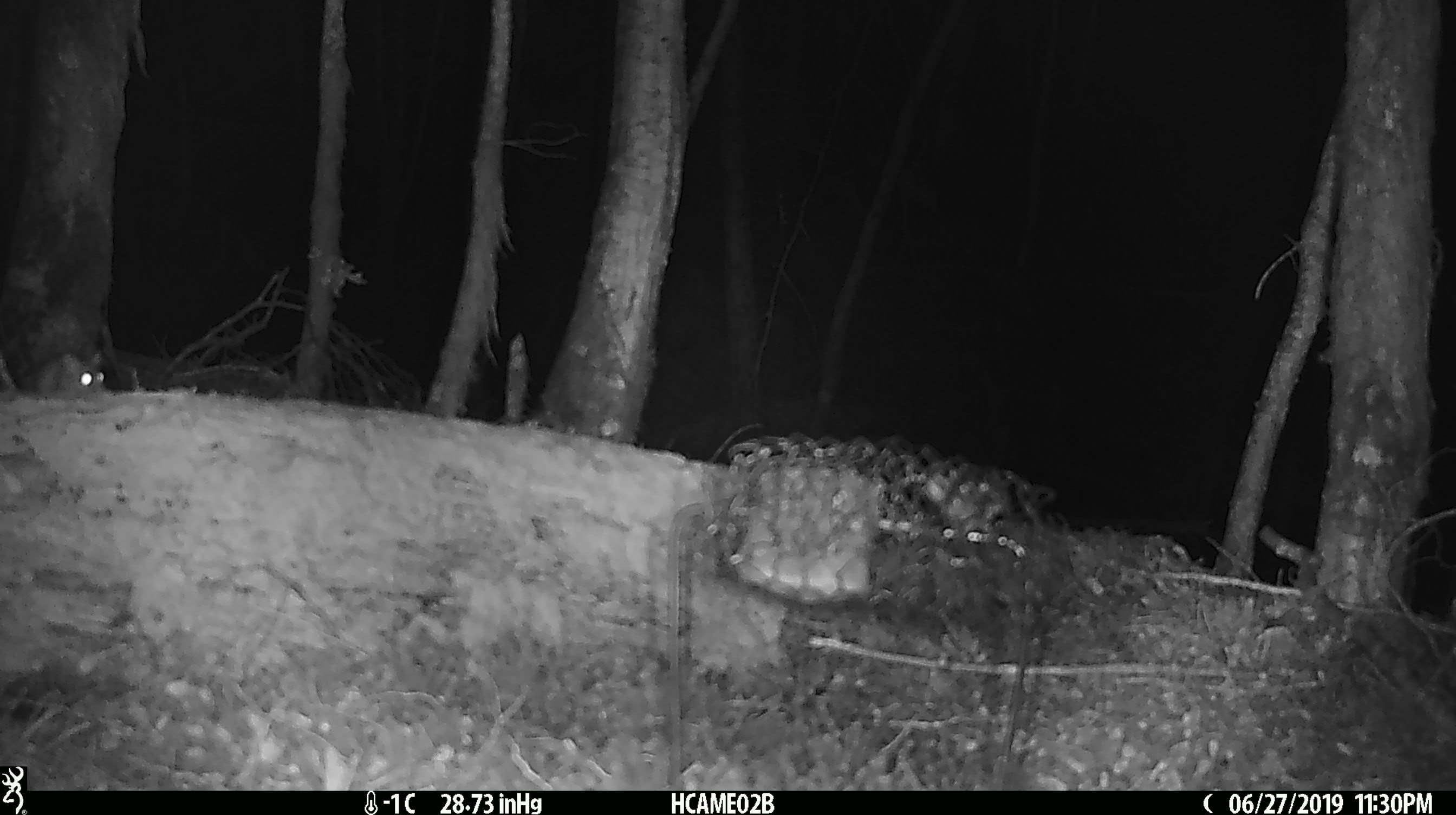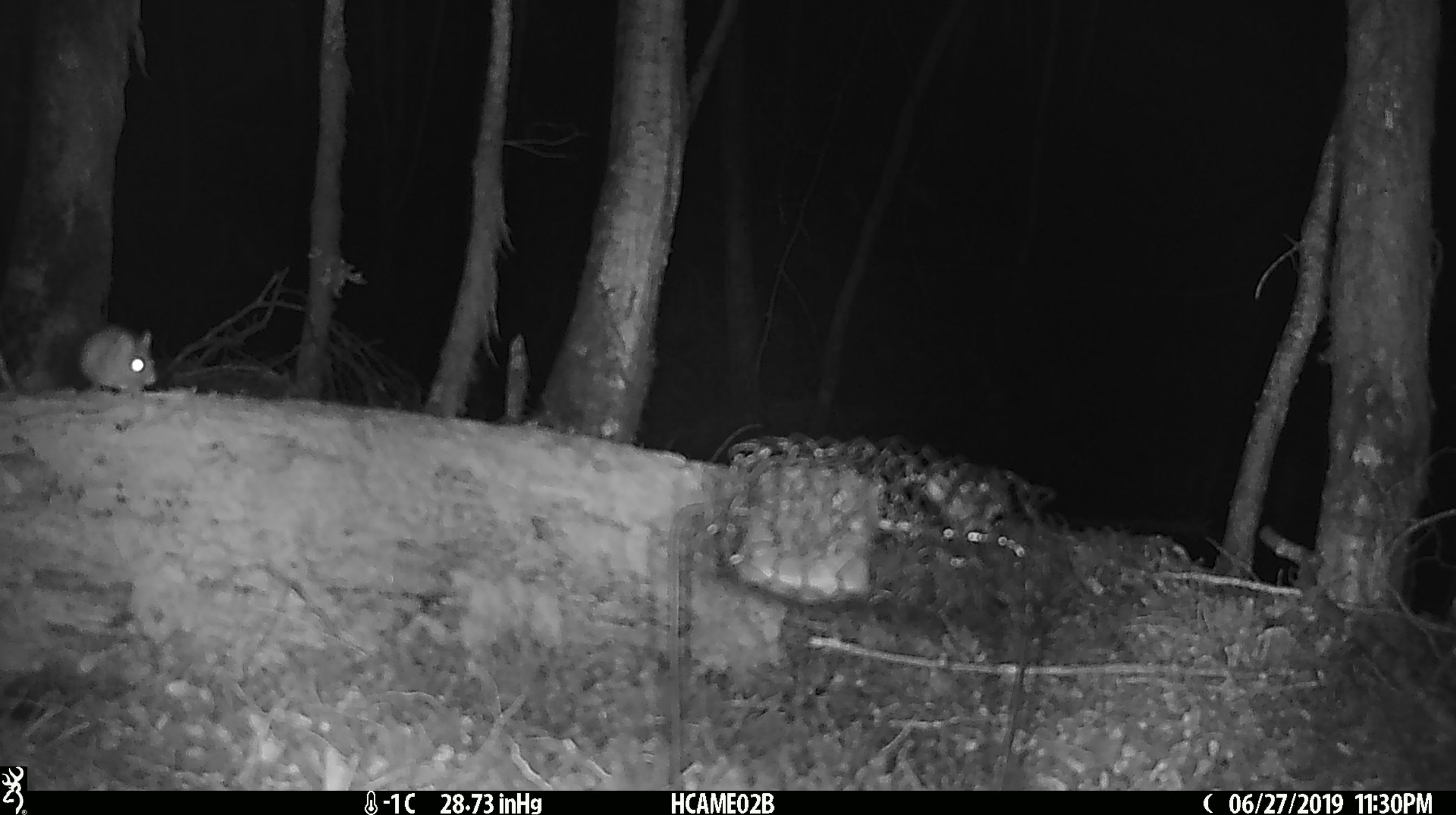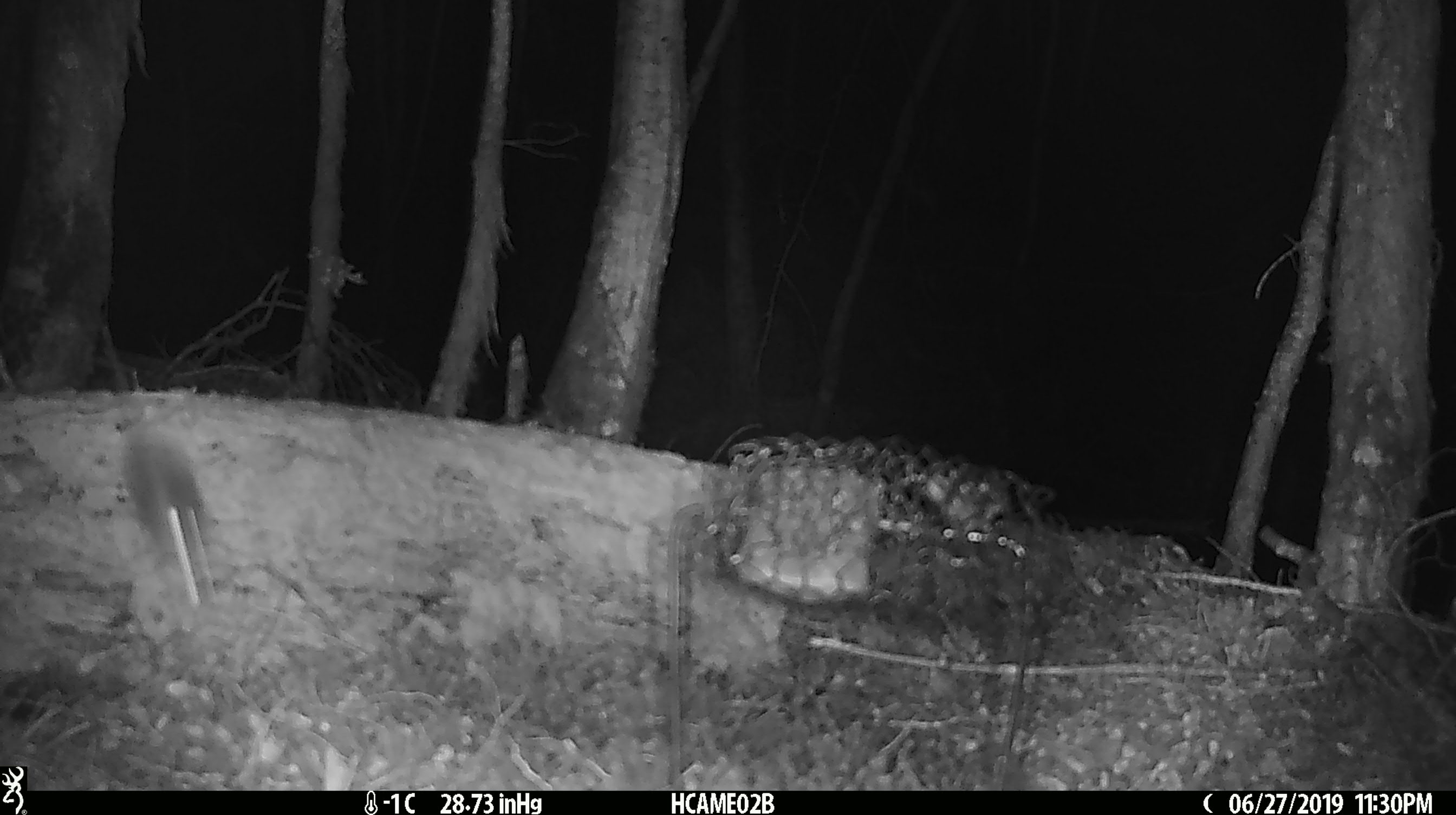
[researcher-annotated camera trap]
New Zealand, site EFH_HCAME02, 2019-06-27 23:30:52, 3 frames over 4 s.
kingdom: Animalia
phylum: Chordata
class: Mammalia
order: Rodentia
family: Muridae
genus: Mus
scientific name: Mus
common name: mouse